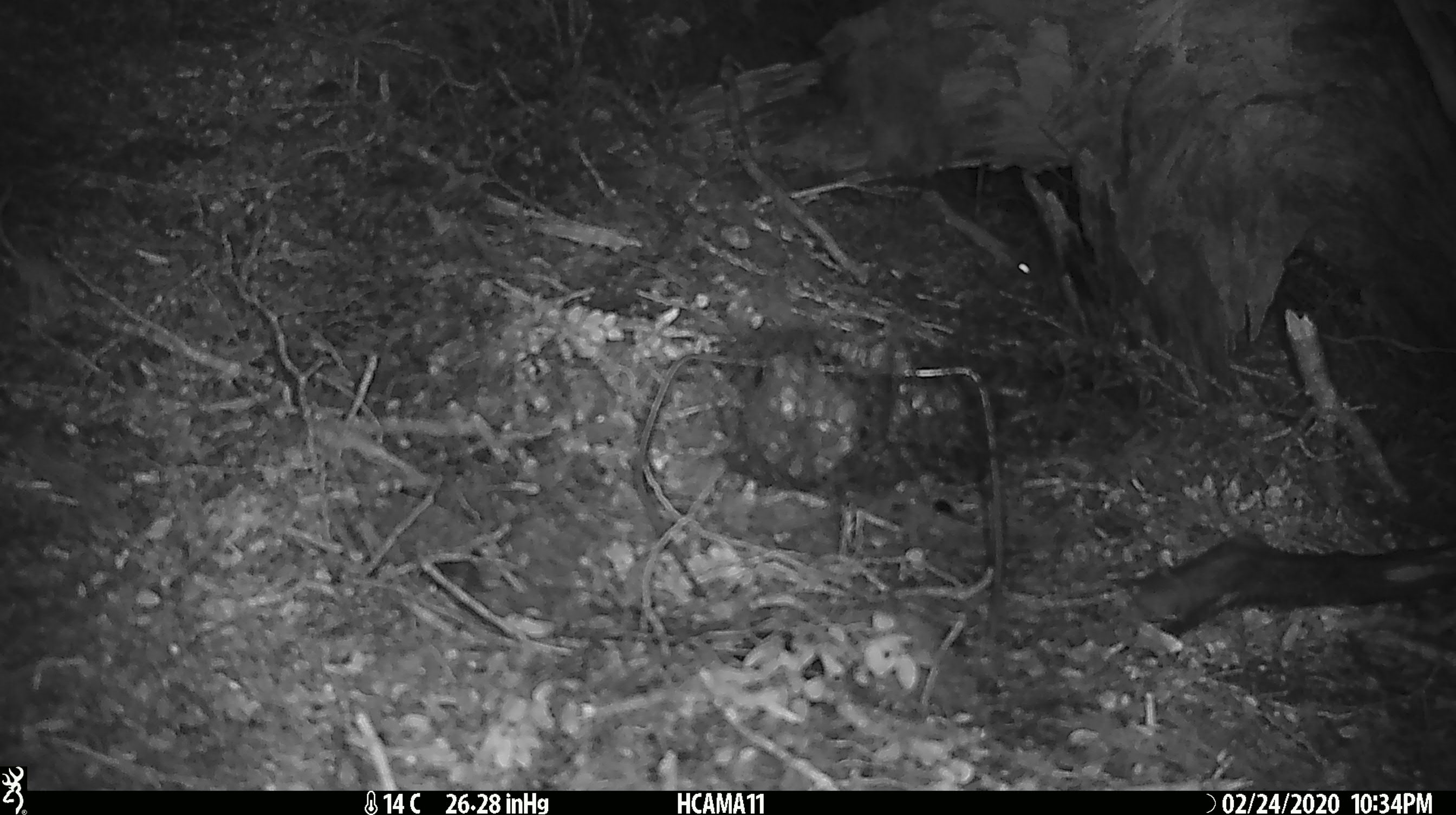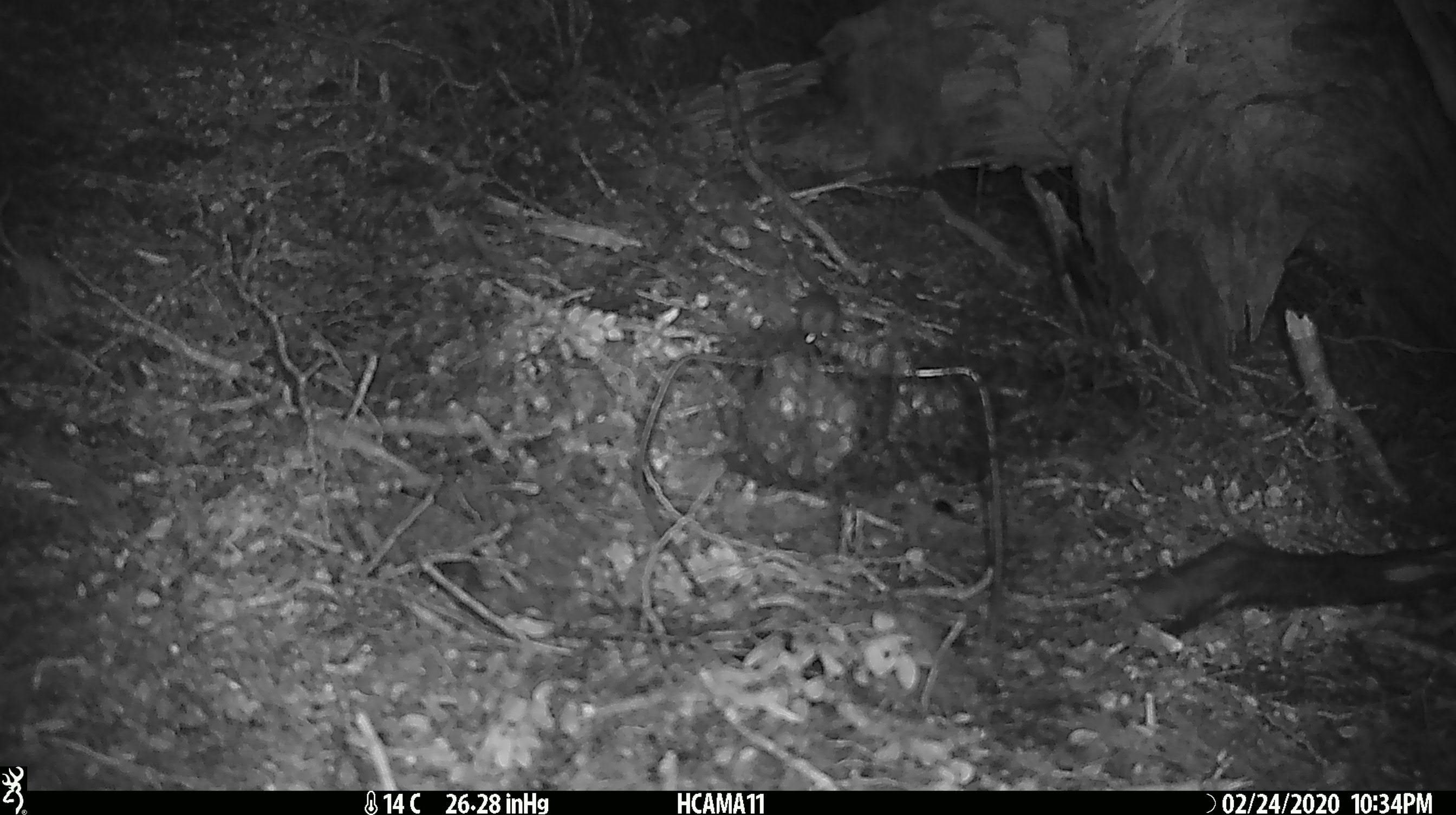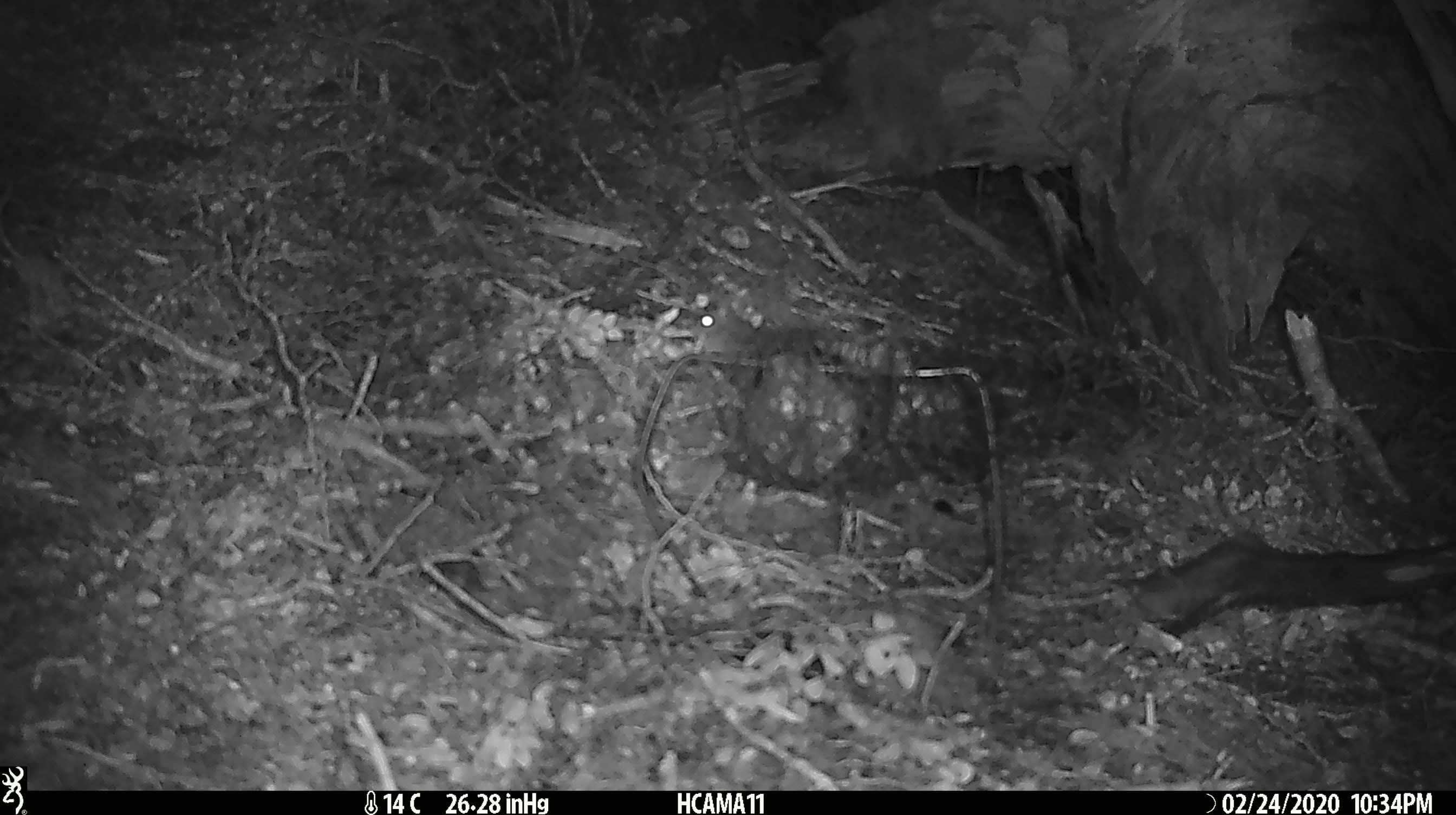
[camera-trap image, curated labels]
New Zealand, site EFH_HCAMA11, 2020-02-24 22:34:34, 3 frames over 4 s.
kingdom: Animalia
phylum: Chordata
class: Mammalia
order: Rodentia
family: Muridae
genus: Mus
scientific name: Mus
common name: mouse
Mouse (Mus).